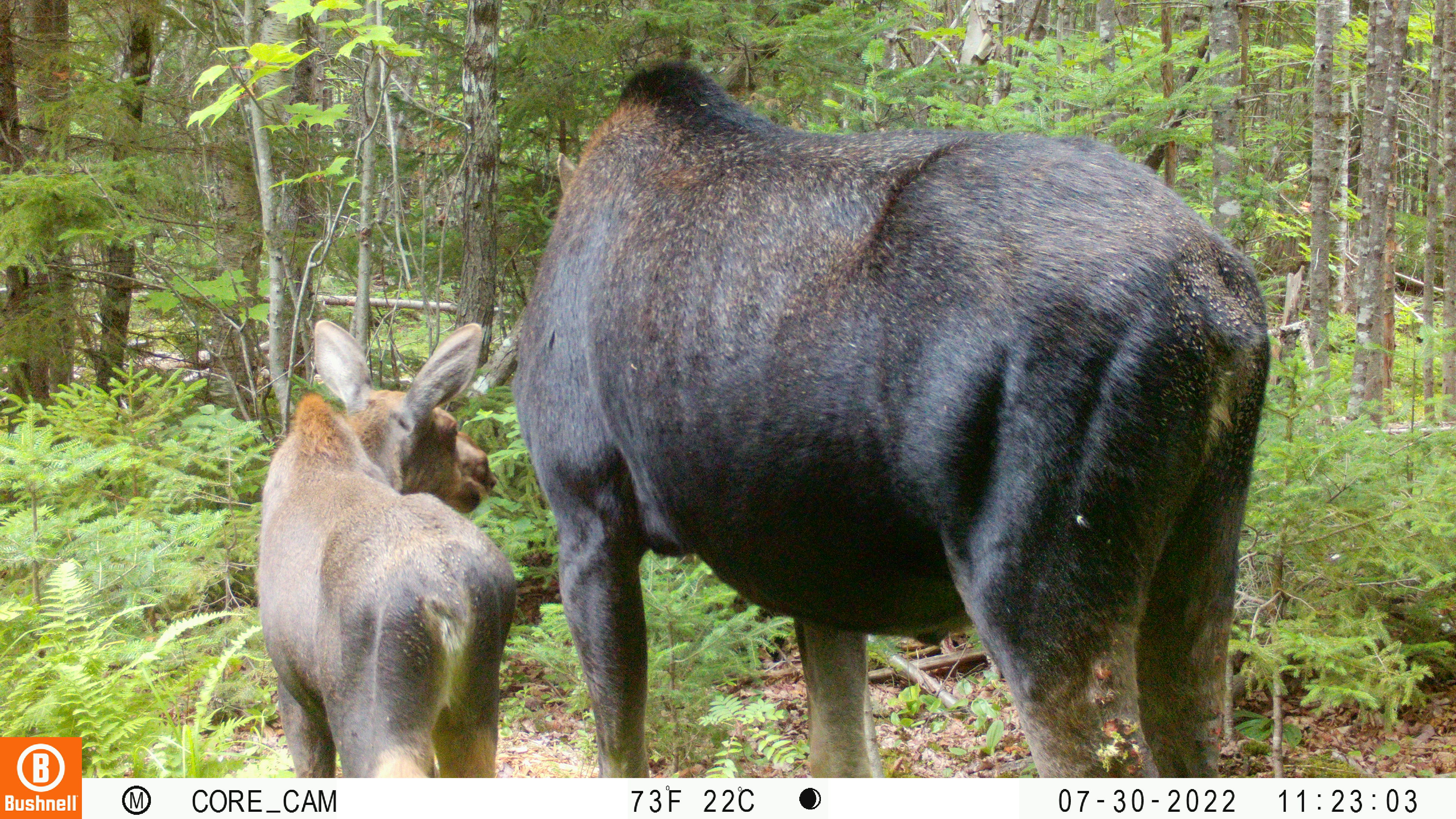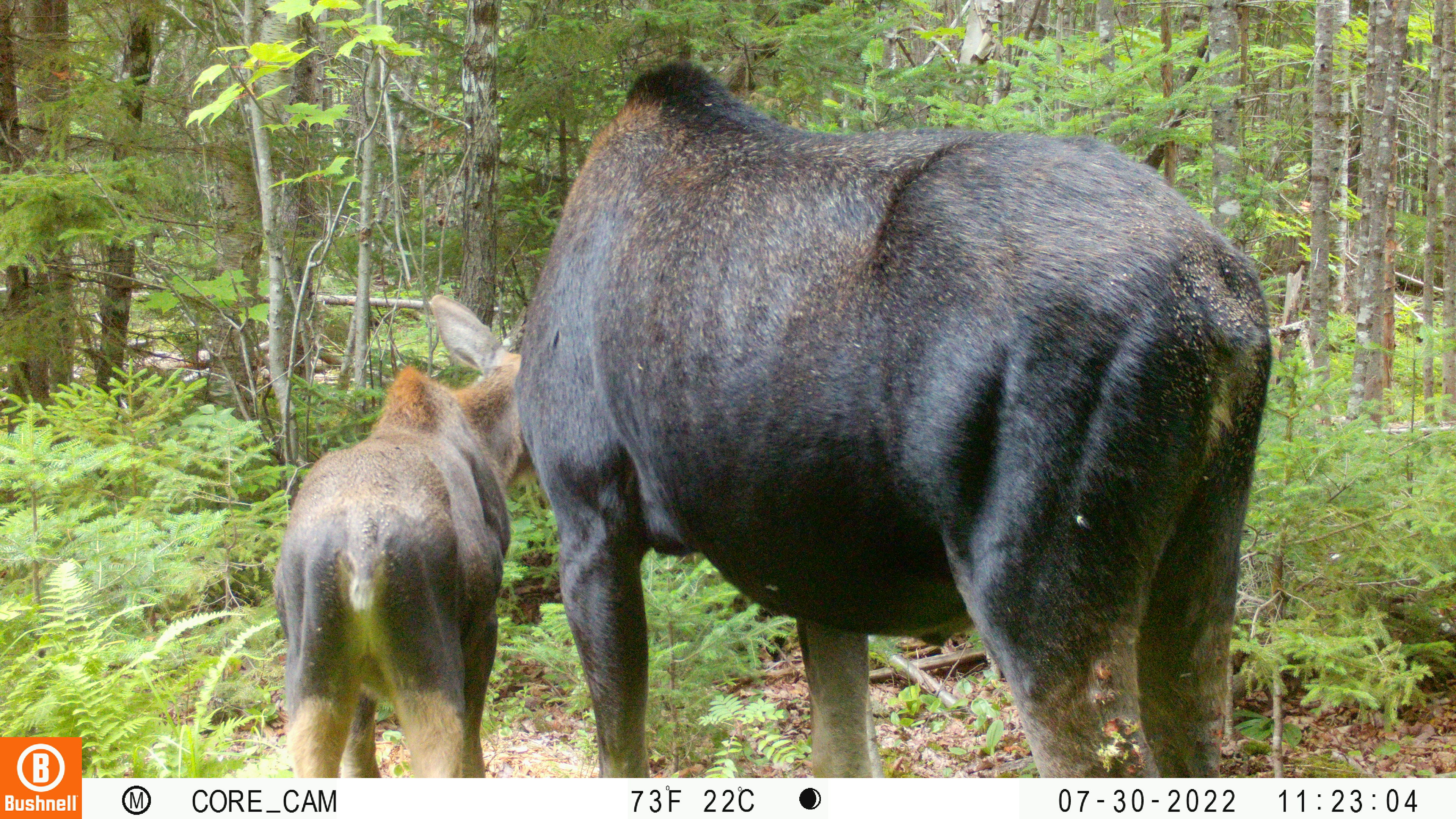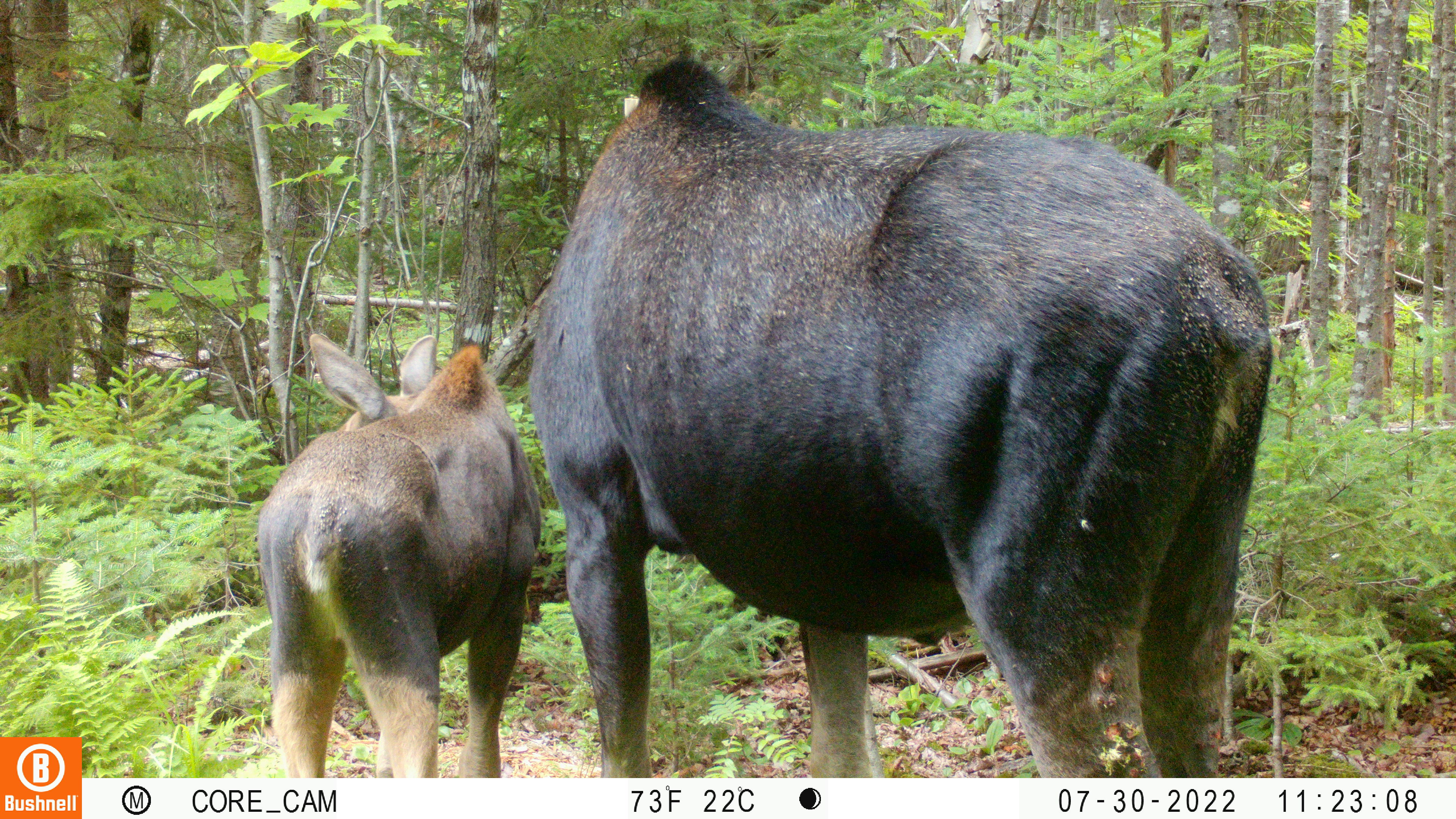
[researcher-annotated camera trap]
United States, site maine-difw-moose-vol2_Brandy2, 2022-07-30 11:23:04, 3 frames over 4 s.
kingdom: Animalia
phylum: Chordata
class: Mammalia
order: Artiodactyla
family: Cervidae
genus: Alces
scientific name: Alces alces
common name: moose